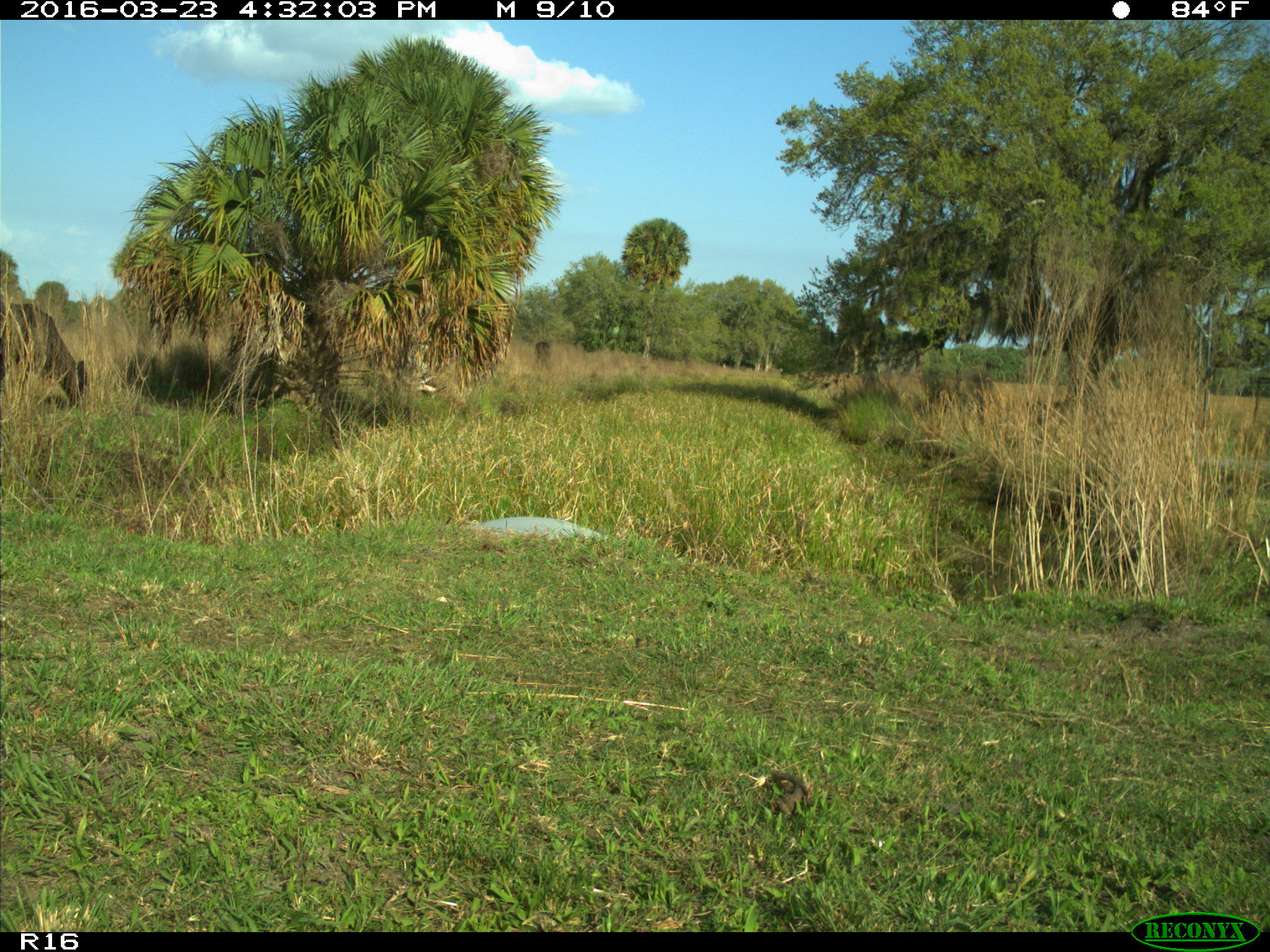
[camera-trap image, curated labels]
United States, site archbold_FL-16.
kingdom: Animalia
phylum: Chordata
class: Mammalia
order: Artiodactyla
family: Bovidae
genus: Bos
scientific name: Bos taurus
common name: domestic cow